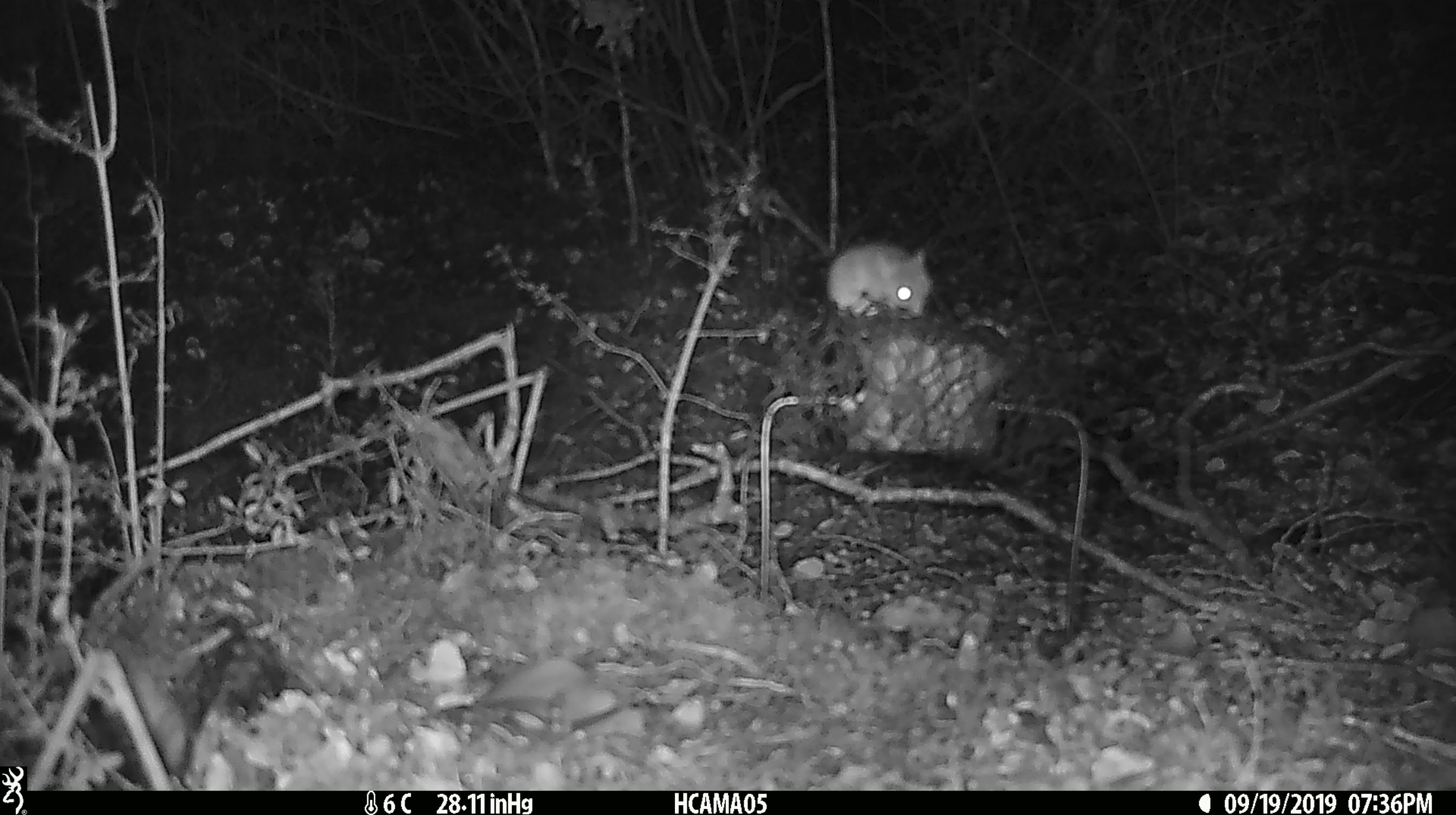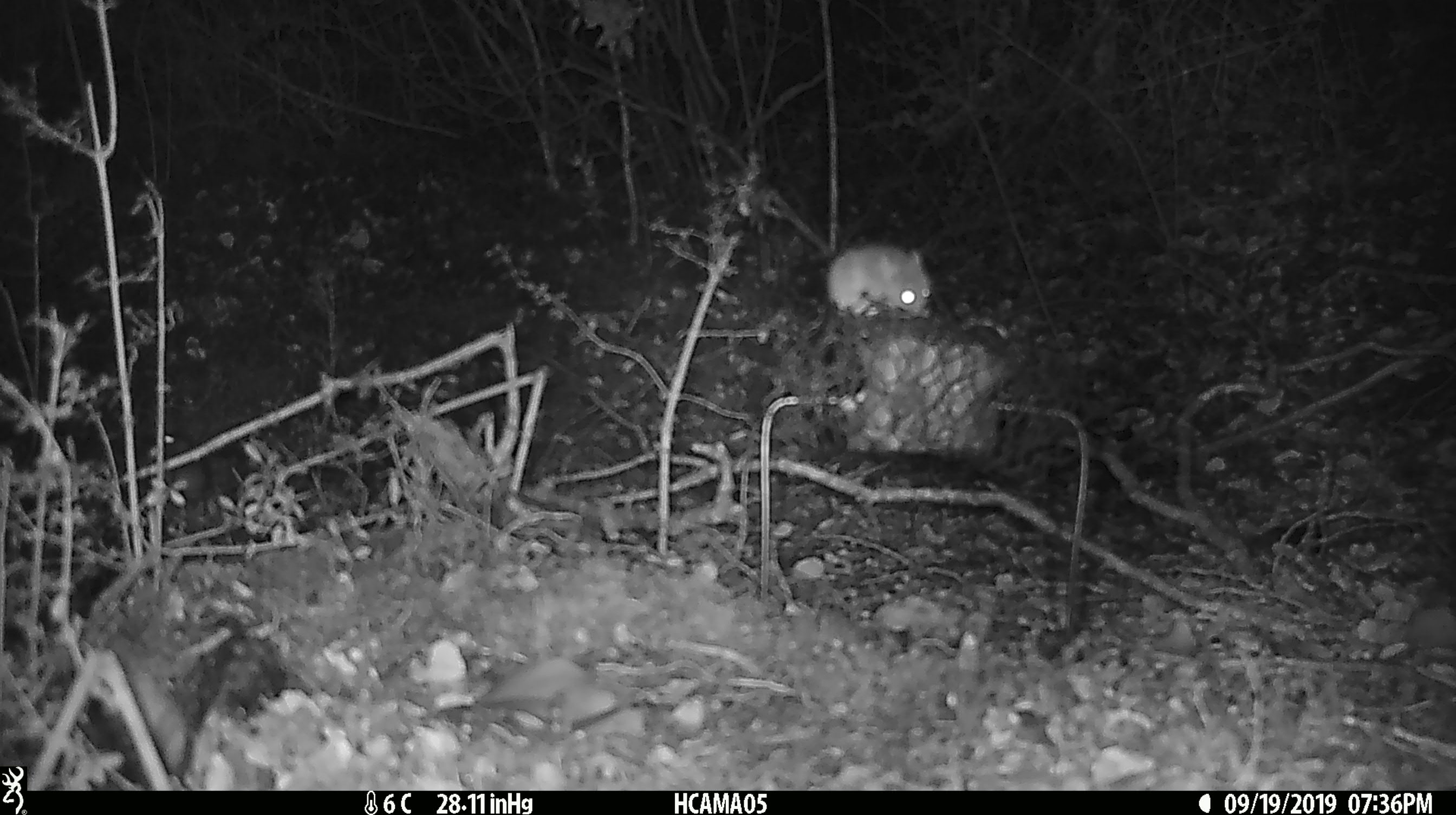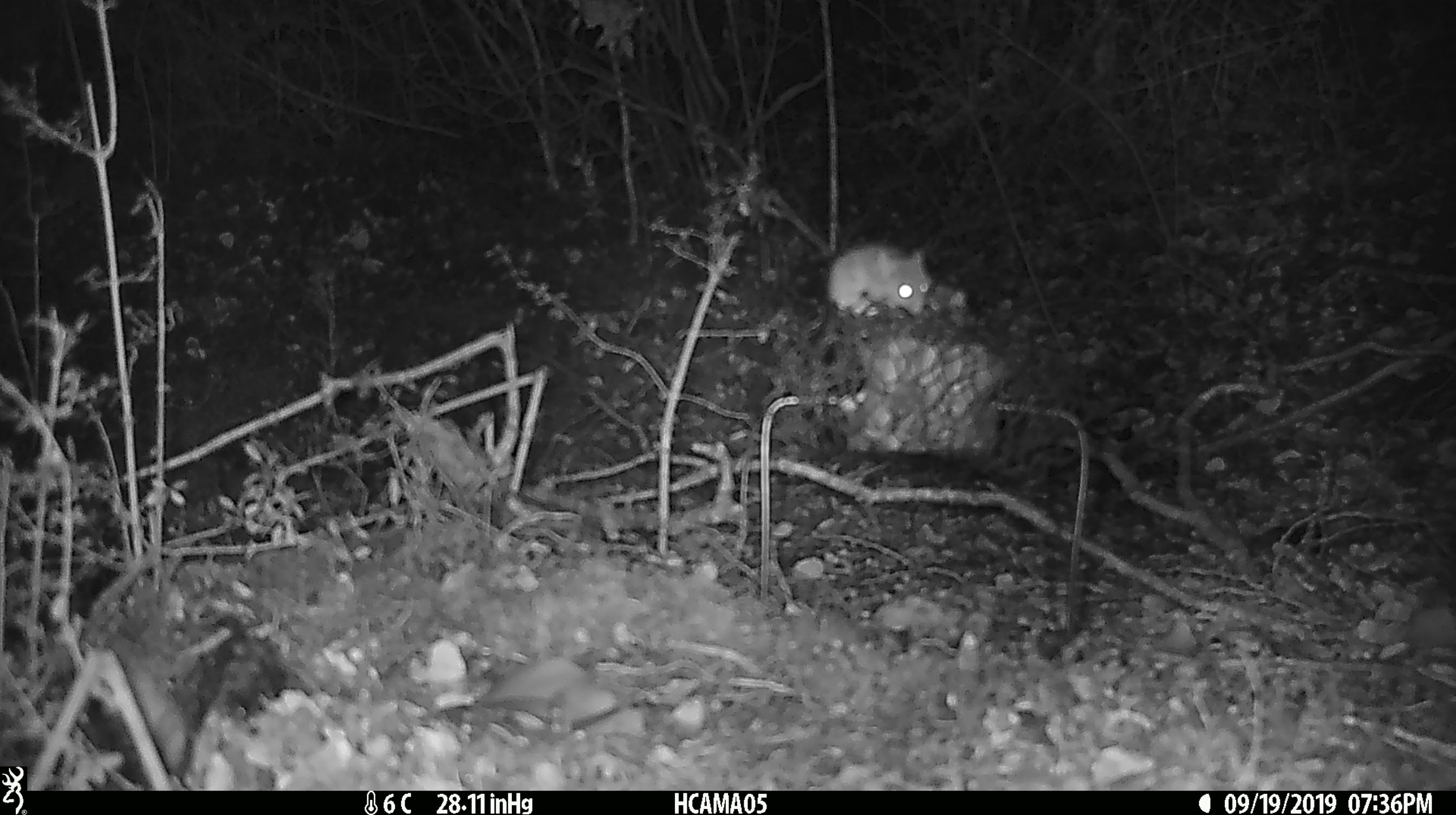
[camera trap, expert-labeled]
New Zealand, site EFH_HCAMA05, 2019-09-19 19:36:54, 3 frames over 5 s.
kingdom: Animalia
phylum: Chordata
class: Mammalia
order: Rodentia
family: Muridae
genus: Mus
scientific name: Mus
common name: mouse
Mouse (Mus).